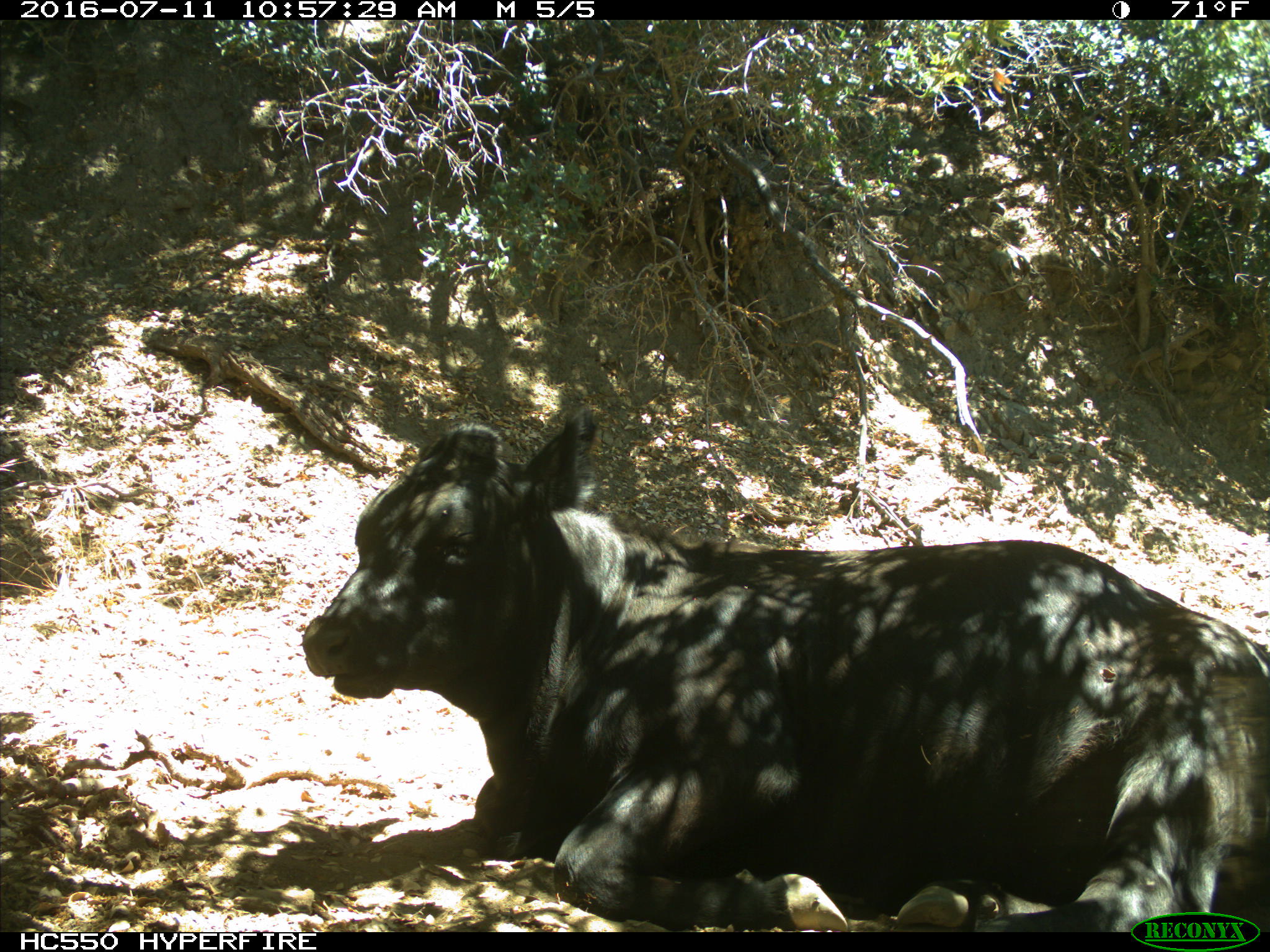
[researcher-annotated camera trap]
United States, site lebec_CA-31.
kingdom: Animalia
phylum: Chordata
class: Mammalia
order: Artiodactyla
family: Bovidae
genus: Bos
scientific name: Bos taurus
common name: domestic cow